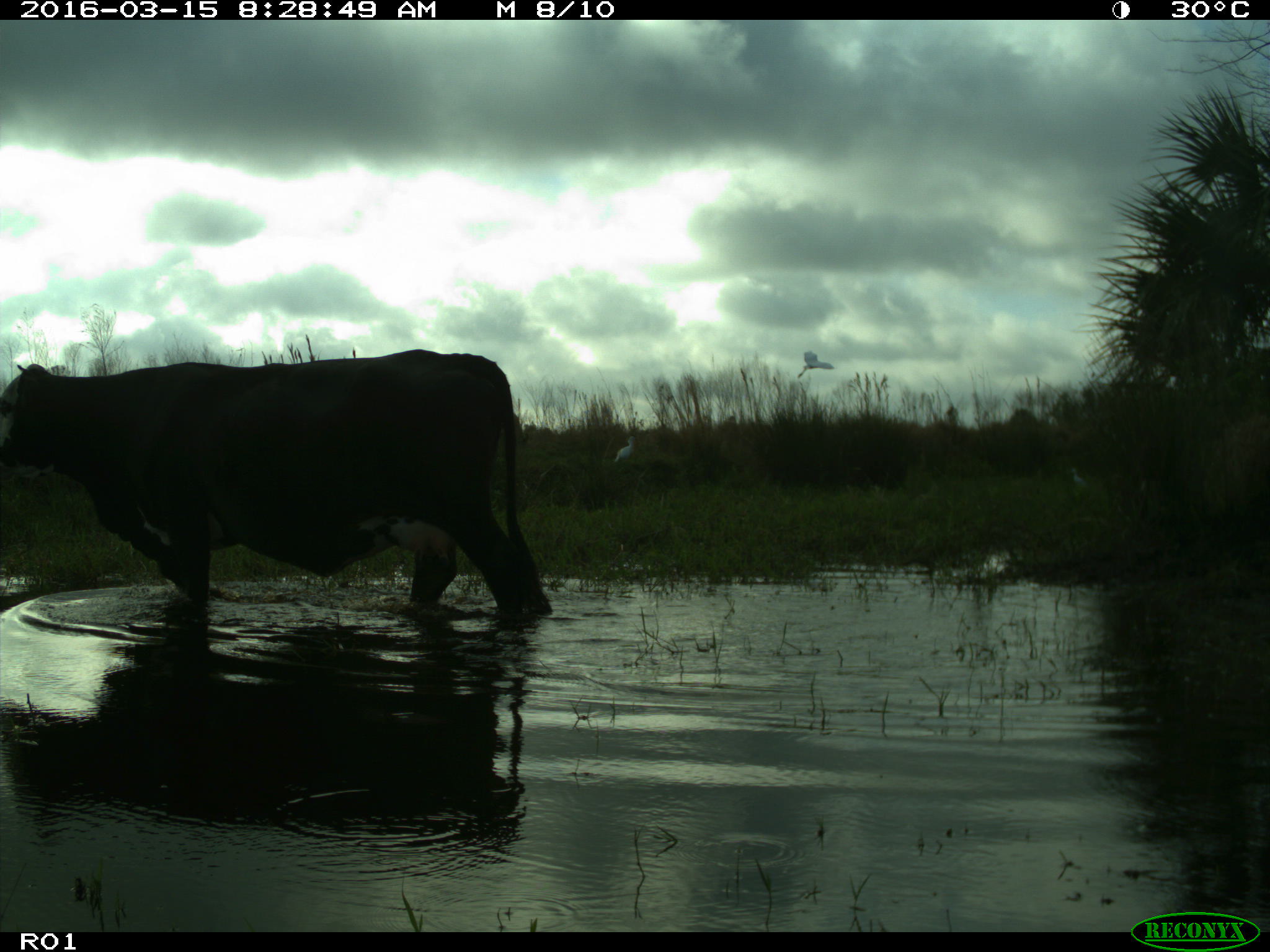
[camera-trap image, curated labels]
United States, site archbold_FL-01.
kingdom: Animalia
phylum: Chordata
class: Mammalia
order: Artiodactyla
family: Bovidae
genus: Bos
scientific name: Bos taurus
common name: domestic cow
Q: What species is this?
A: Bos taurus (domestic cow).